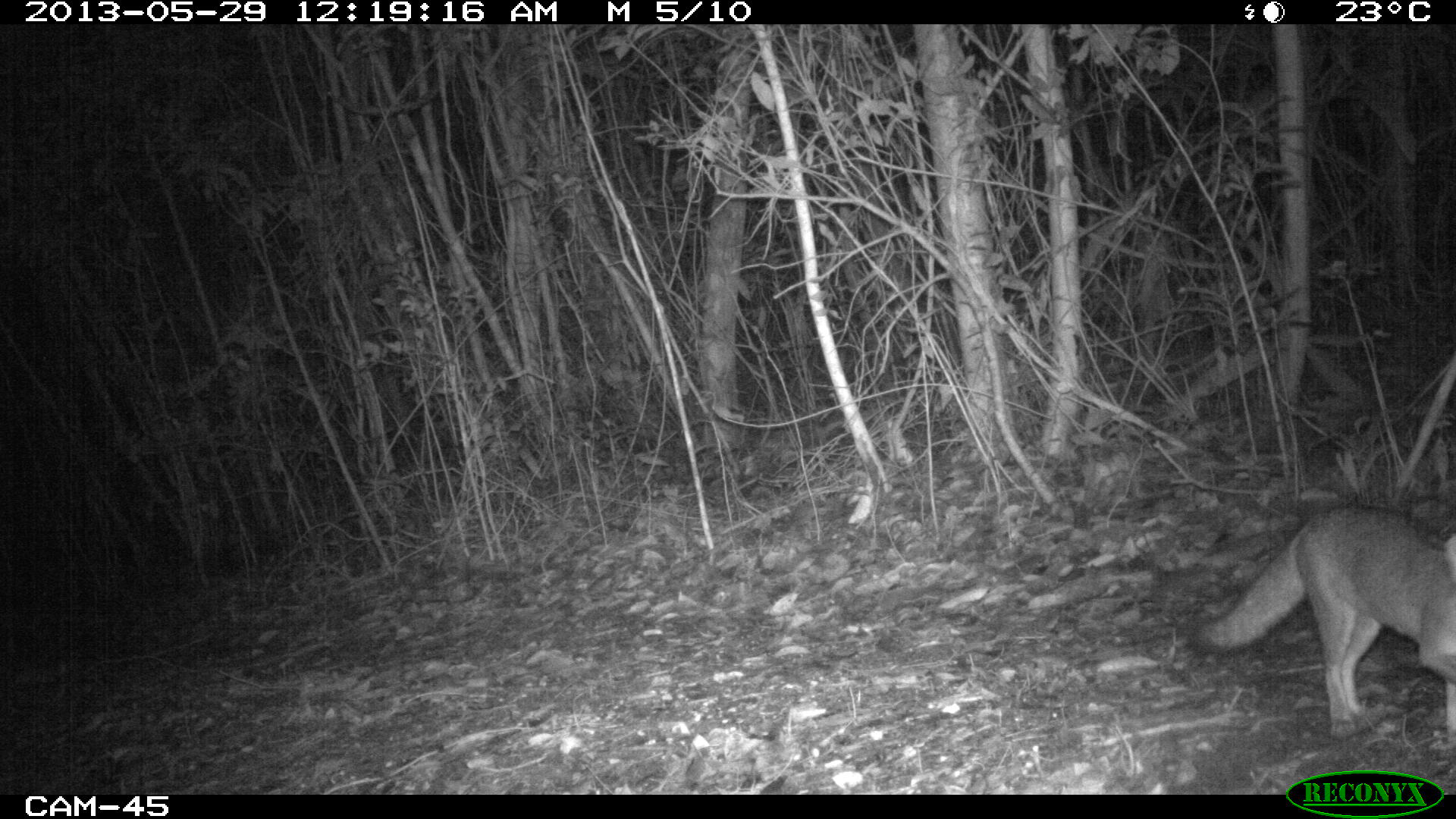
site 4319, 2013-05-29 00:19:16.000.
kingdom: Animalia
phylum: Chordata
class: Mammalia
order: Carnivora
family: Canidae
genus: Urocyon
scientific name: Urocyon cinereoargenteus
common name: gray fox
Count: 1.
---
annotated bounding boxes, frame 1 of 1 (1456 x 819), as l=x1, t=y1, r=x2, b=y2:
urocyon cinereoargenteus: l=1192, t=503, r=1456, b=745